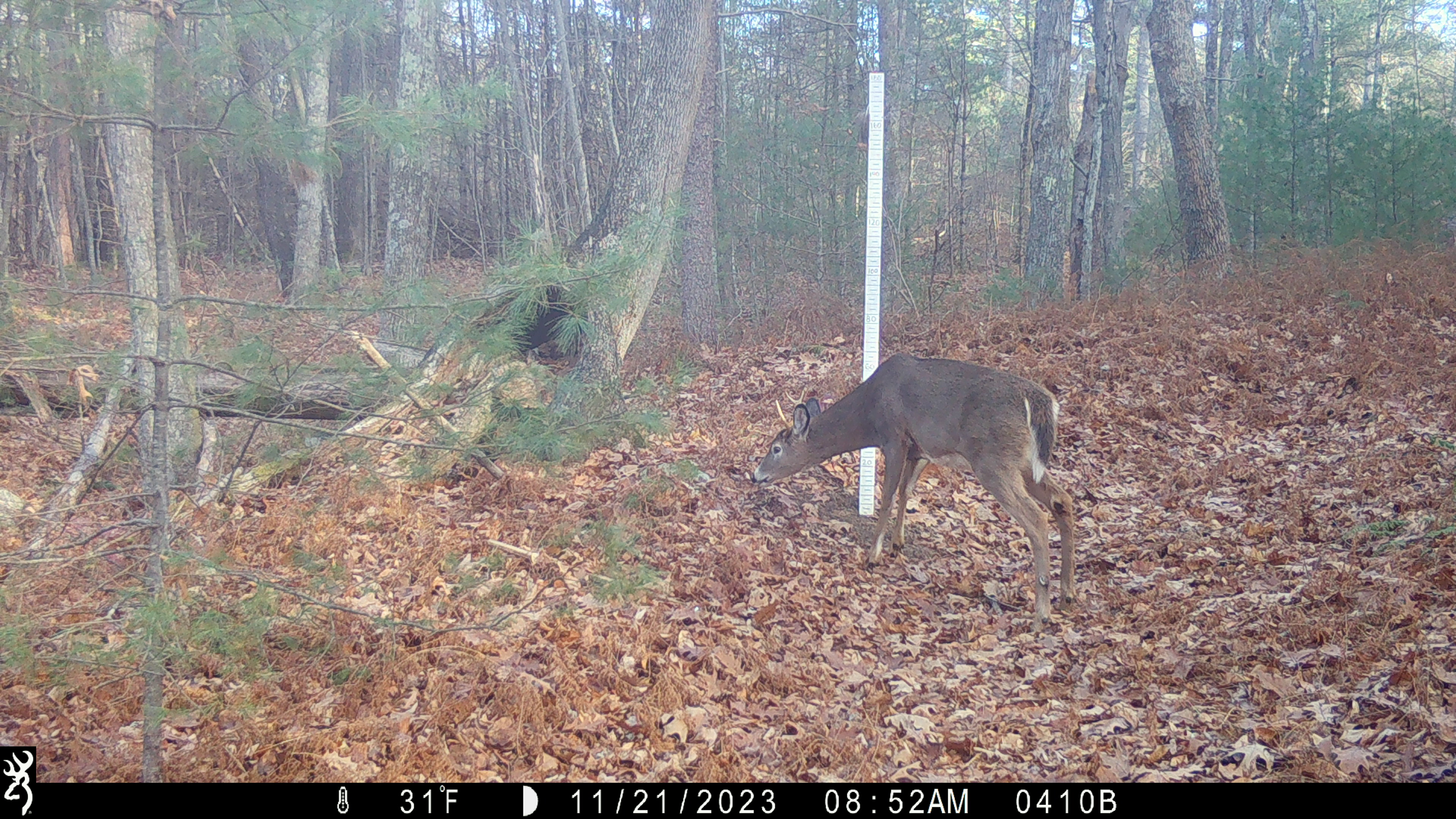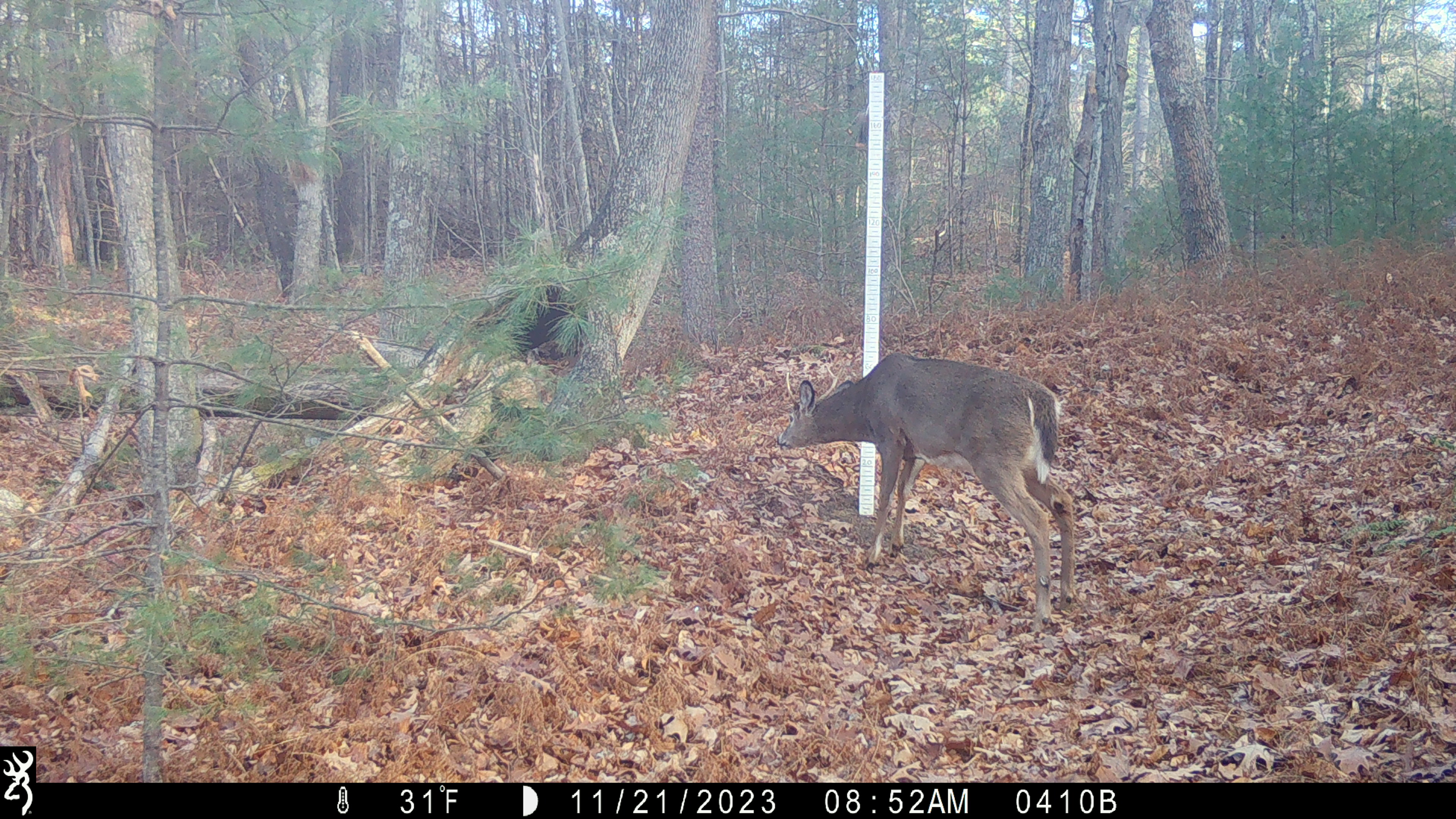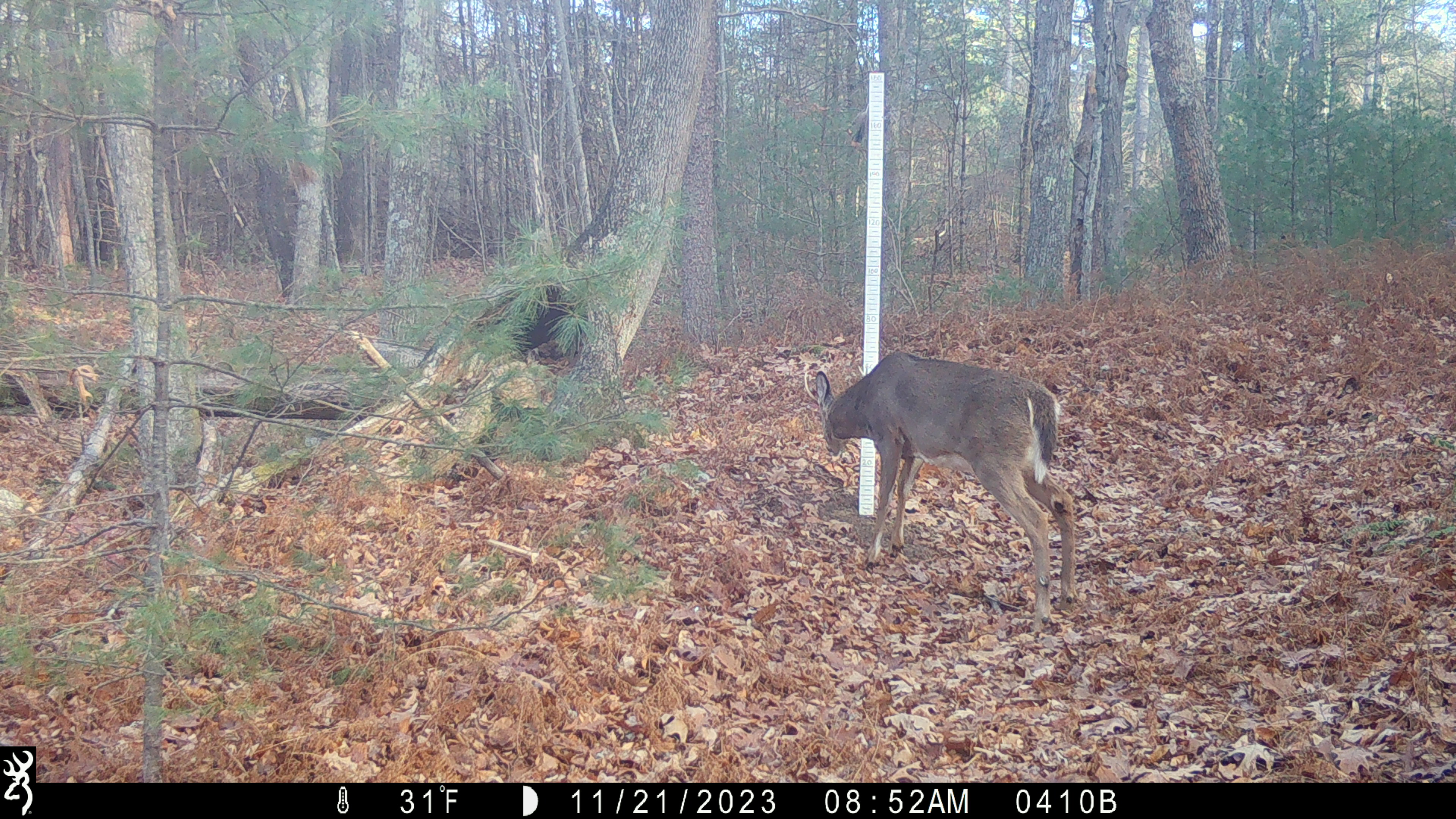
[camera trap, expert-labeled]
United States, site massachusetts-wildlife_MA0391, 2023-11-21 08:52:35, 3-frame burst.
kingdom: Animalia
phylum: Chordata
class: Mammalia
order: Artiodactyla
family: Cervidae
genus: Odocoileus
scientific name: Odocoileus virginianus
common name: white-tailed deer